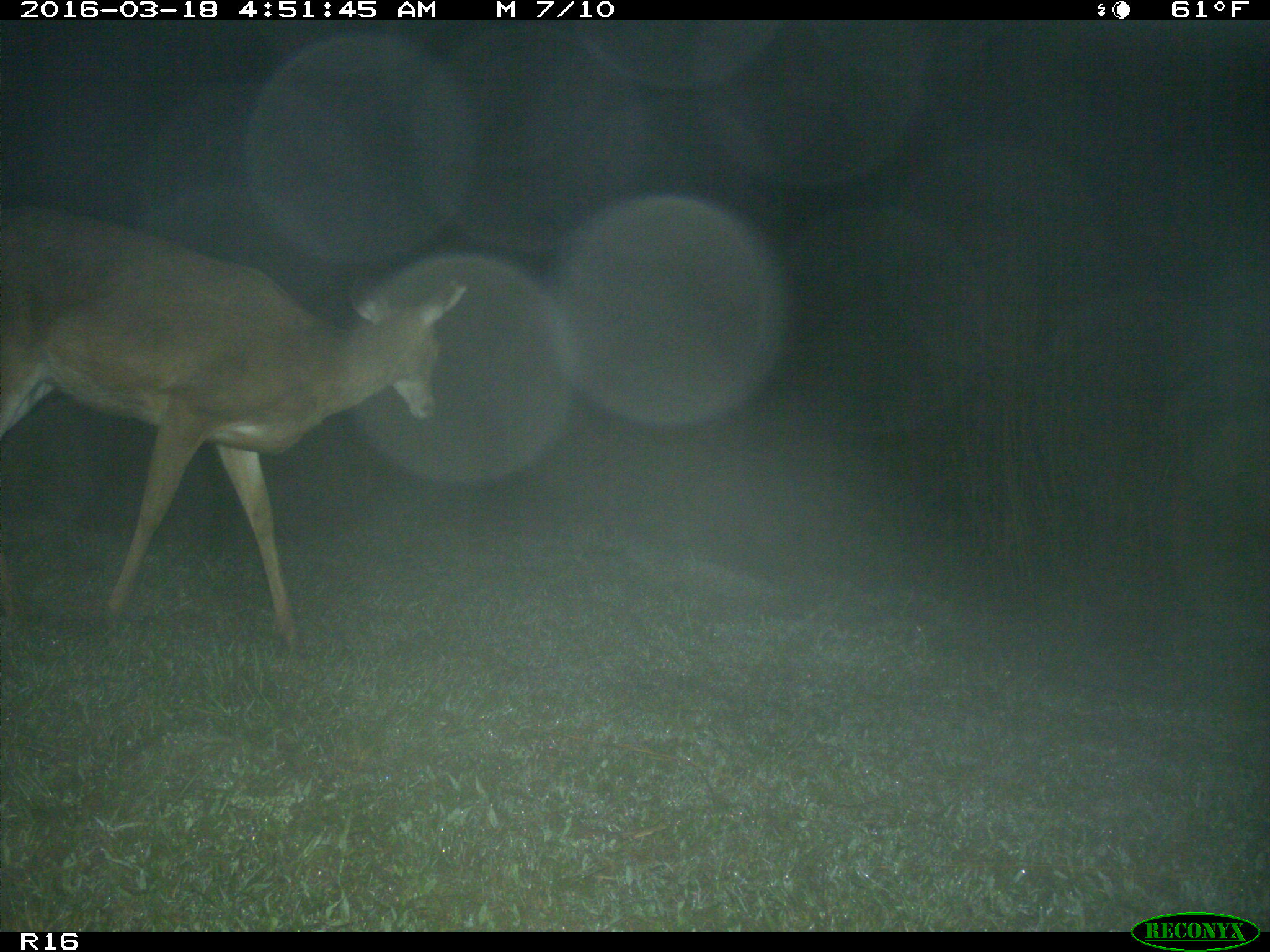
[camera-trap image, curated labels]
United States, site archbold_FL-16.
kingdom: Animalia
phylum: Chordata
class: Mammalia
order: Artiodactyla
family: Cervidae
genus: Odocoileus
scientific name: Odocoileus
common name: deer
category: unidentified deer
Unidentified deer (deer) (Odocoileus).